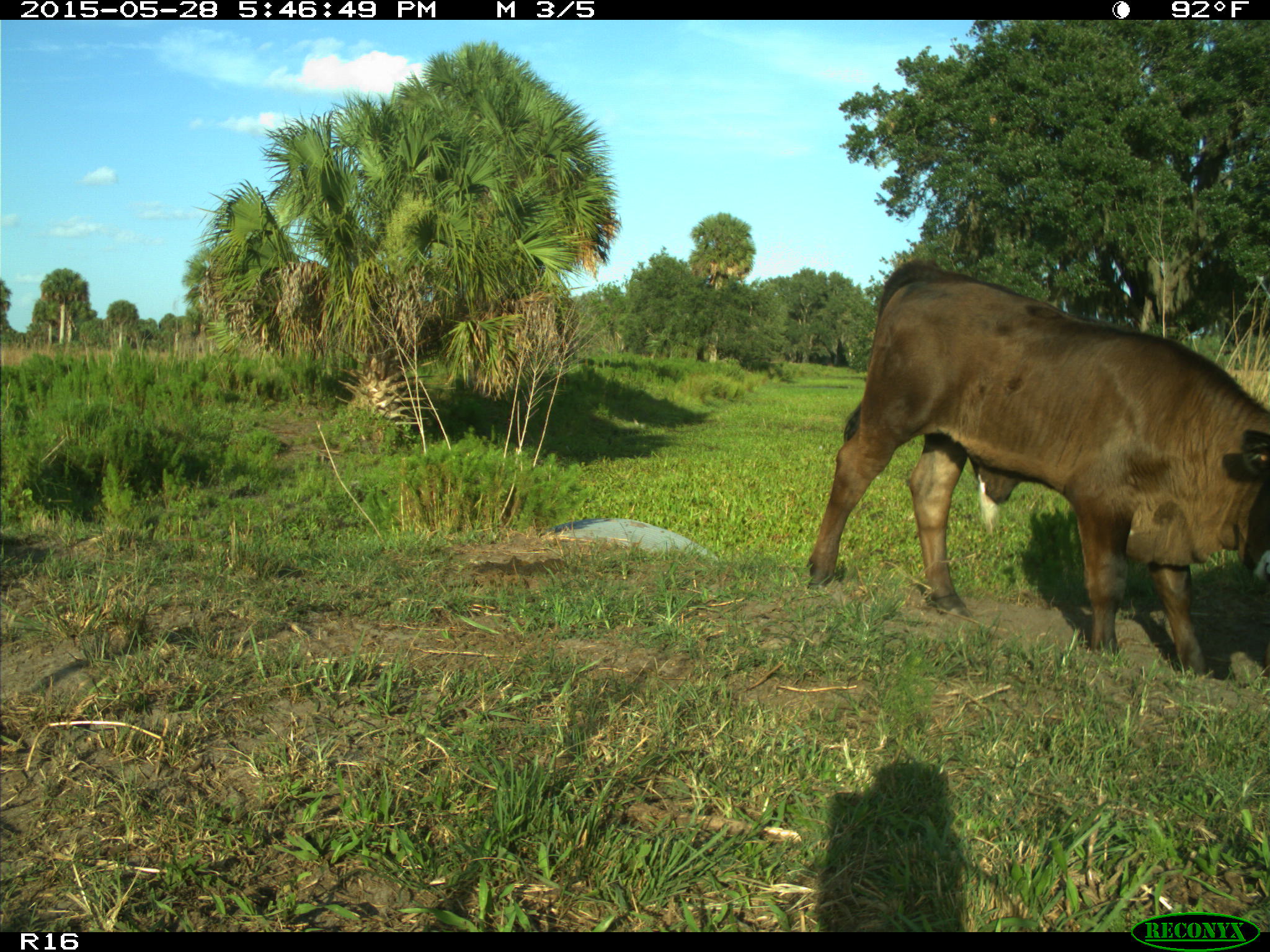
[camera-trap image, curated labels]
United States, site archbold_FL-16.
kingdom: Animalia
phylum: Chordata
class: Mammalia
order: Artiodactyla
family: Bovidae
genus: Bos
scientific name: Bos taurus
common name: domestic cow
Bos taurus (domestic cow).